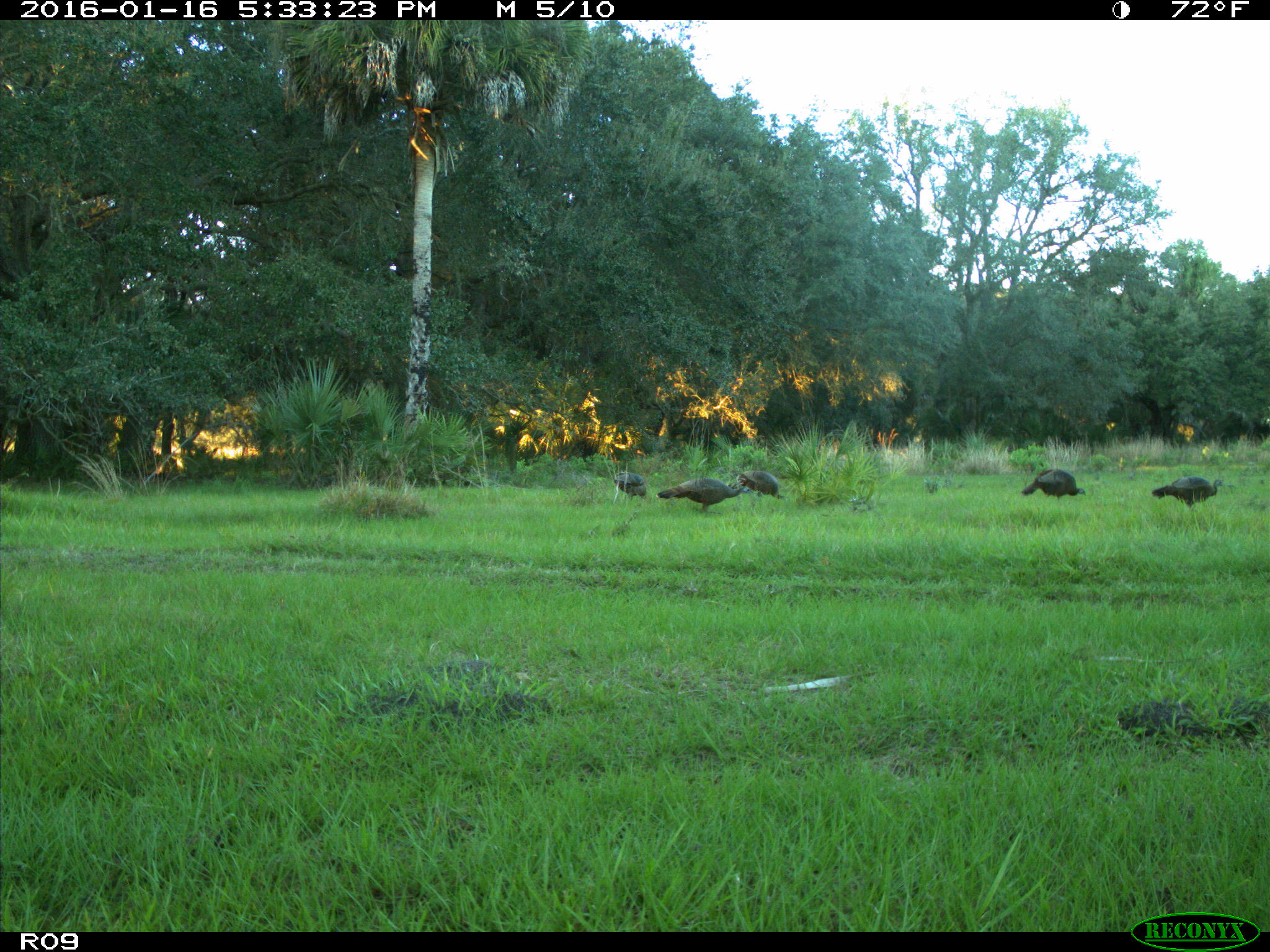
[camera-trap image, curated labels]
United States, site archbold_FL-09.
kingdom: Animalia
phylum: Chordata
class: Aves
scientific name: Aves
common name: birds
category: unidentified bird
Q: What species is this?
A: Unidentified bird (birds) (Aves).